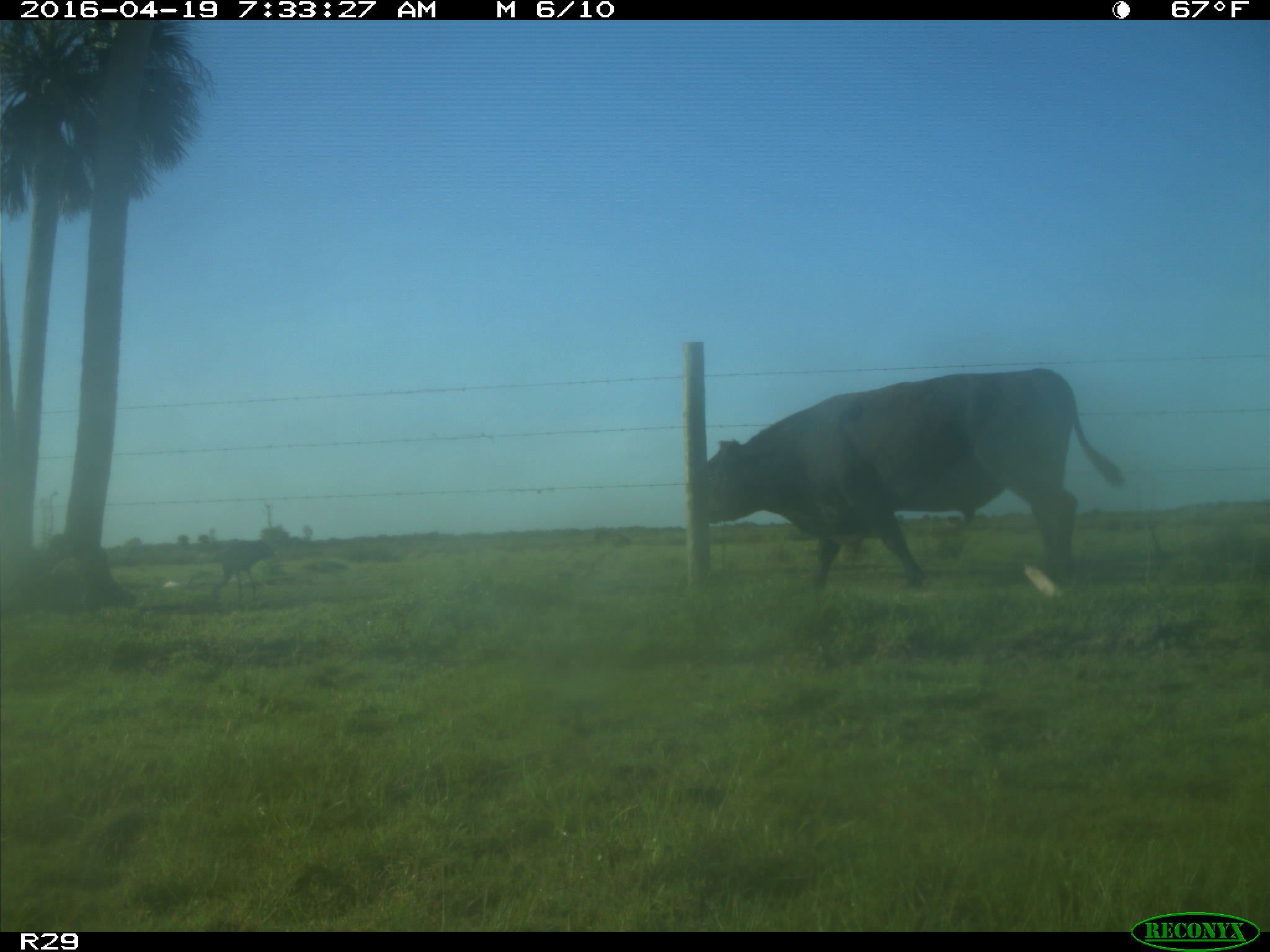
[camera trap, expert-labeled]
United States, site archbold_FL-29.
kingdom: Animalia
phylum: Chordata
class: Mammalia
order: Artiodactyla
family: Bovidae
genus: Bos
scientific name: Bos taurus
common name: domestic cow